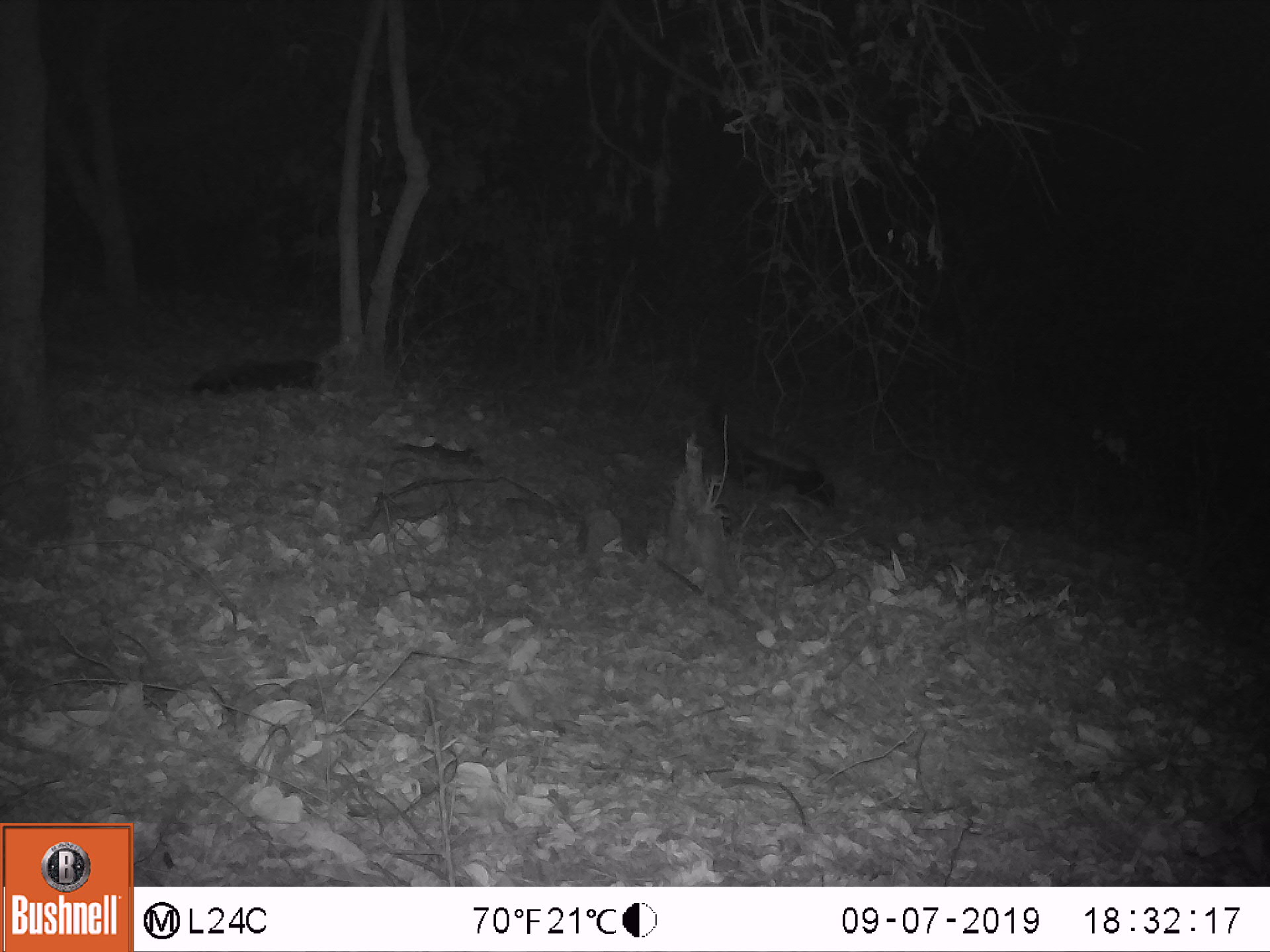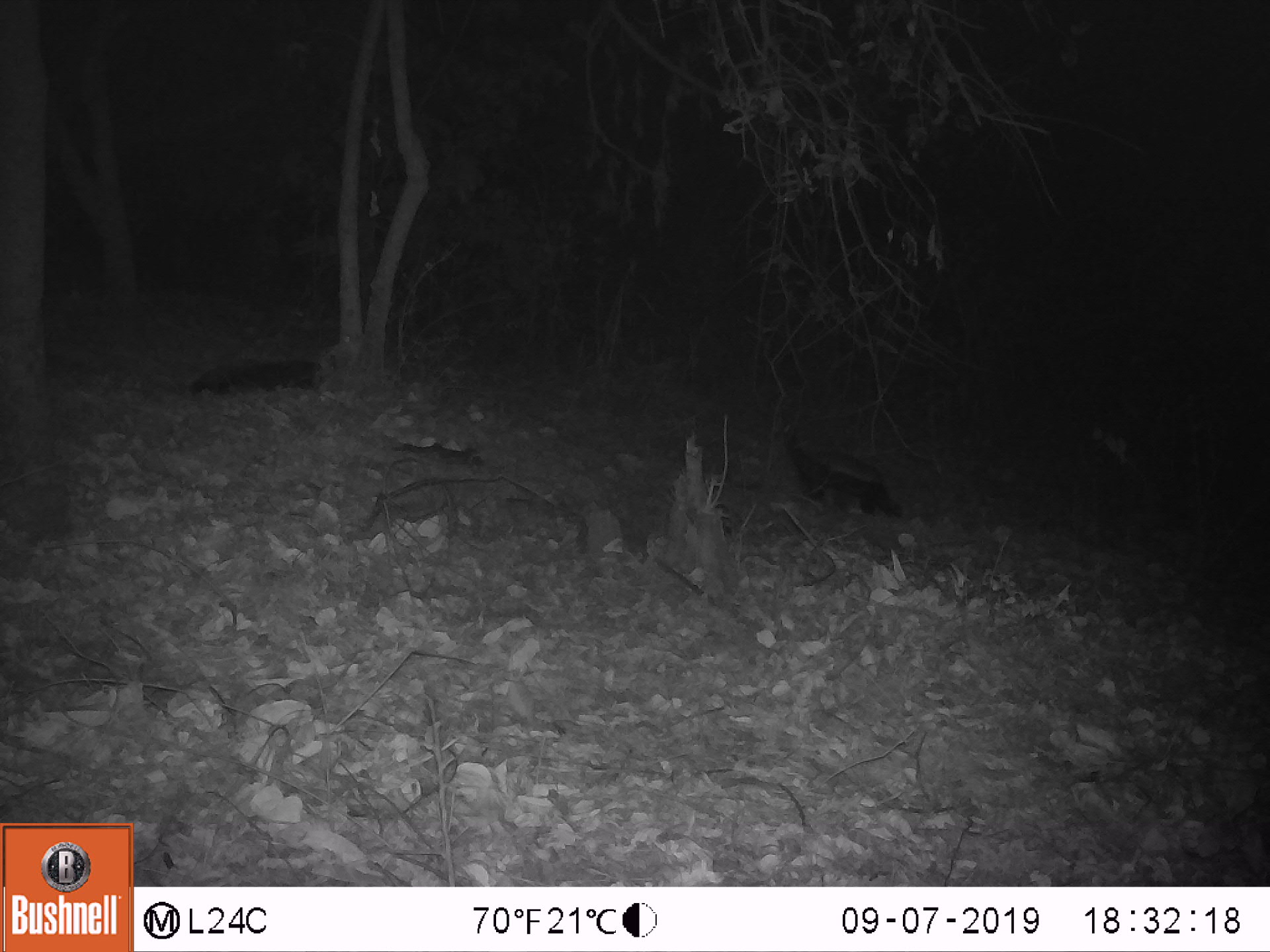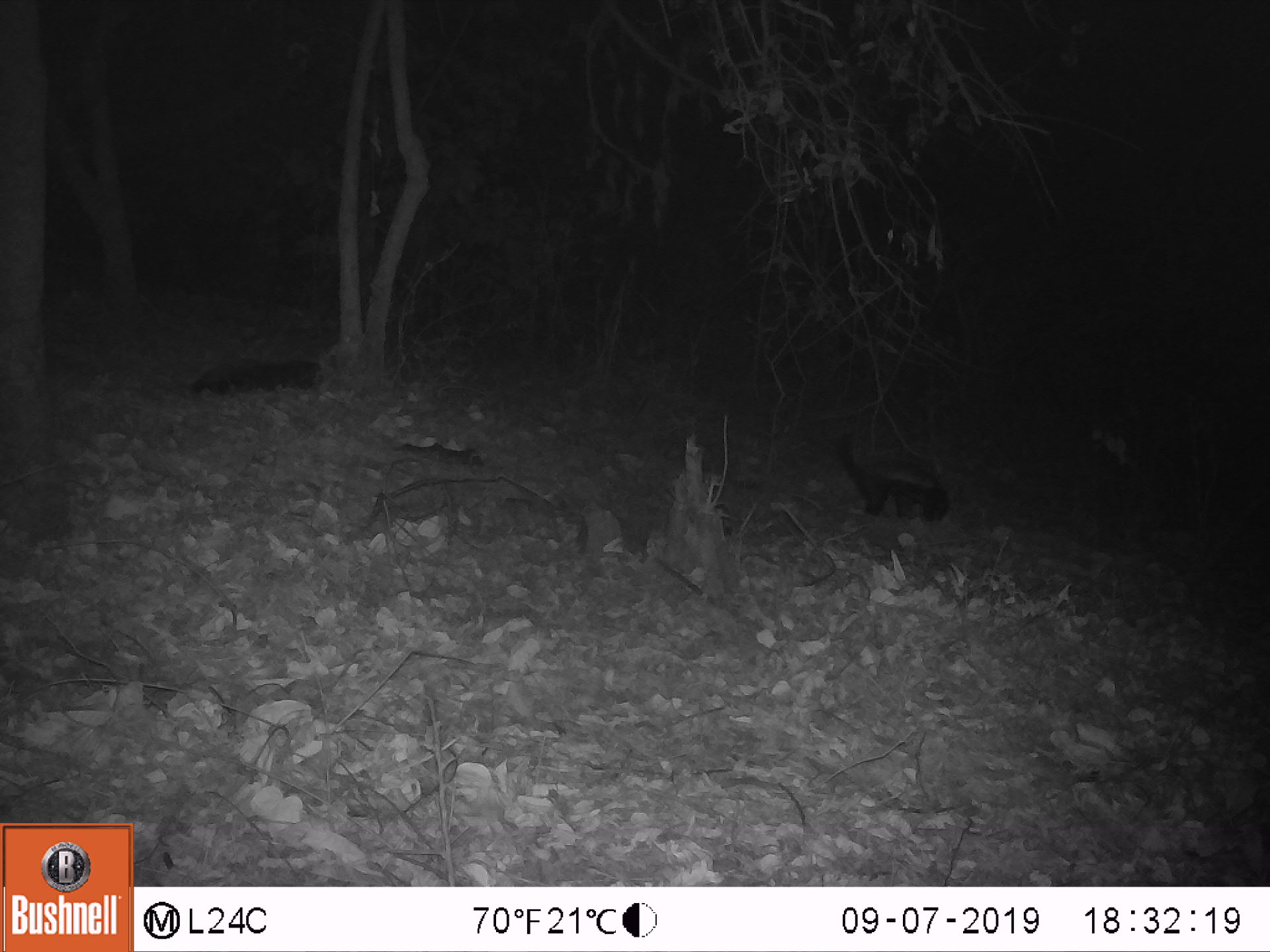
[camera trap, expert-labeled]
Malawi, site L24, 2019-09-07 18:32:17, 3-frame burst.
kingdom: Animalia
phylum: Chordata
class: Mammalia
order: Carnivora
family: Mustelidae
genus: Mellivora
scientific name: Mellivora capensis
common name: honey badger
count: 2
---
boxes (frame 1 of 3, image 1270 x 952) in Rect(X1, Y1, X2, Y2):
honey badger: Rect(710, 407, 828, 508); Rect(190, 357, 329, 392)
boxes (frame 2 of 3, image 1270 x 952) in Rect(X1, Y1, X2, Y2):
honey badger: Rect(777, 426, 902, 517); Rect(189, 343, 322, 404)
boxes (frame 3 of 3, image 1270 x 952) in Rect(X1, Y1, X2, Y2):
honey badger: Rect(838, 424, 964, 522); Rect(185, 352, 319, 392)